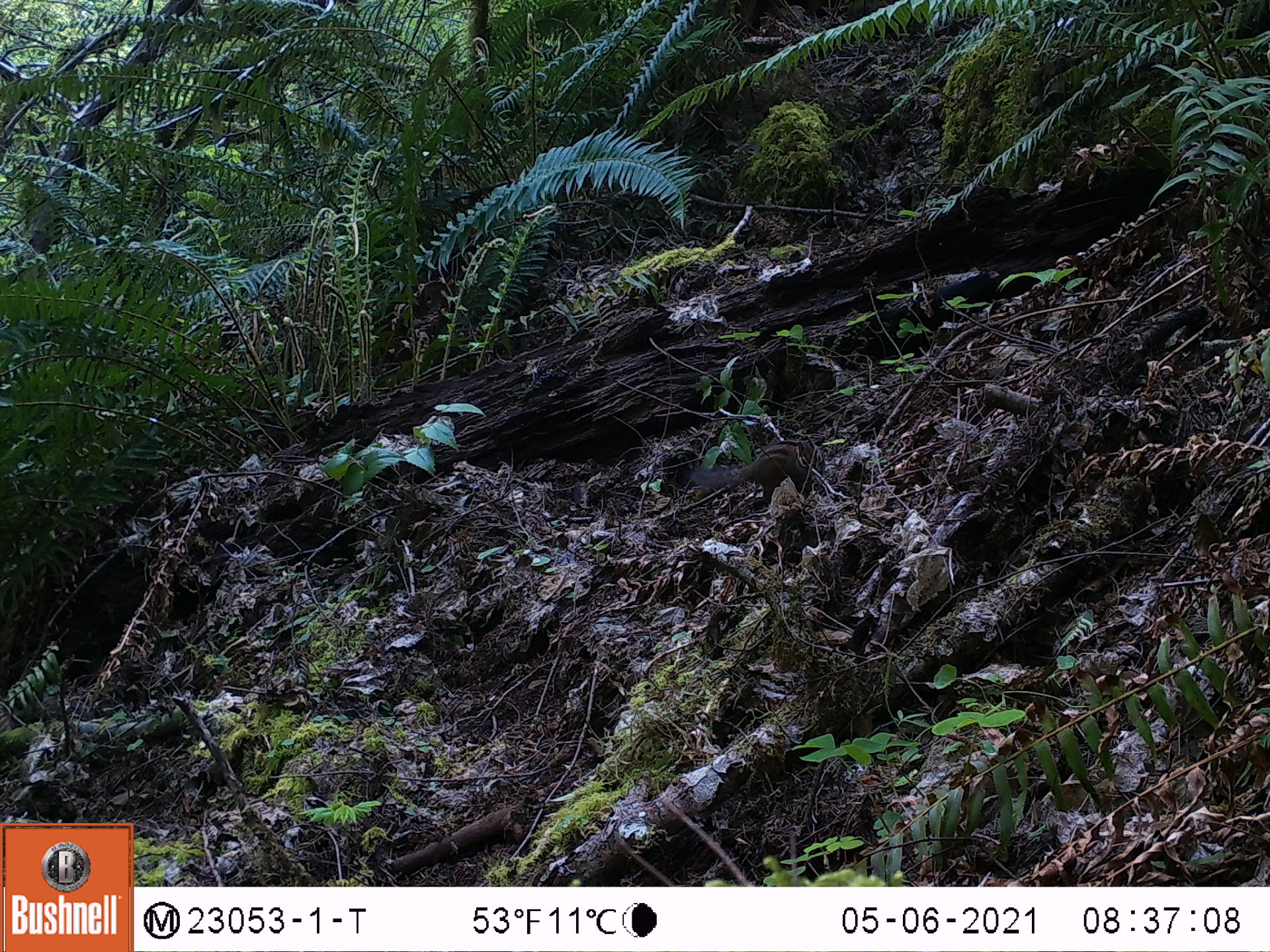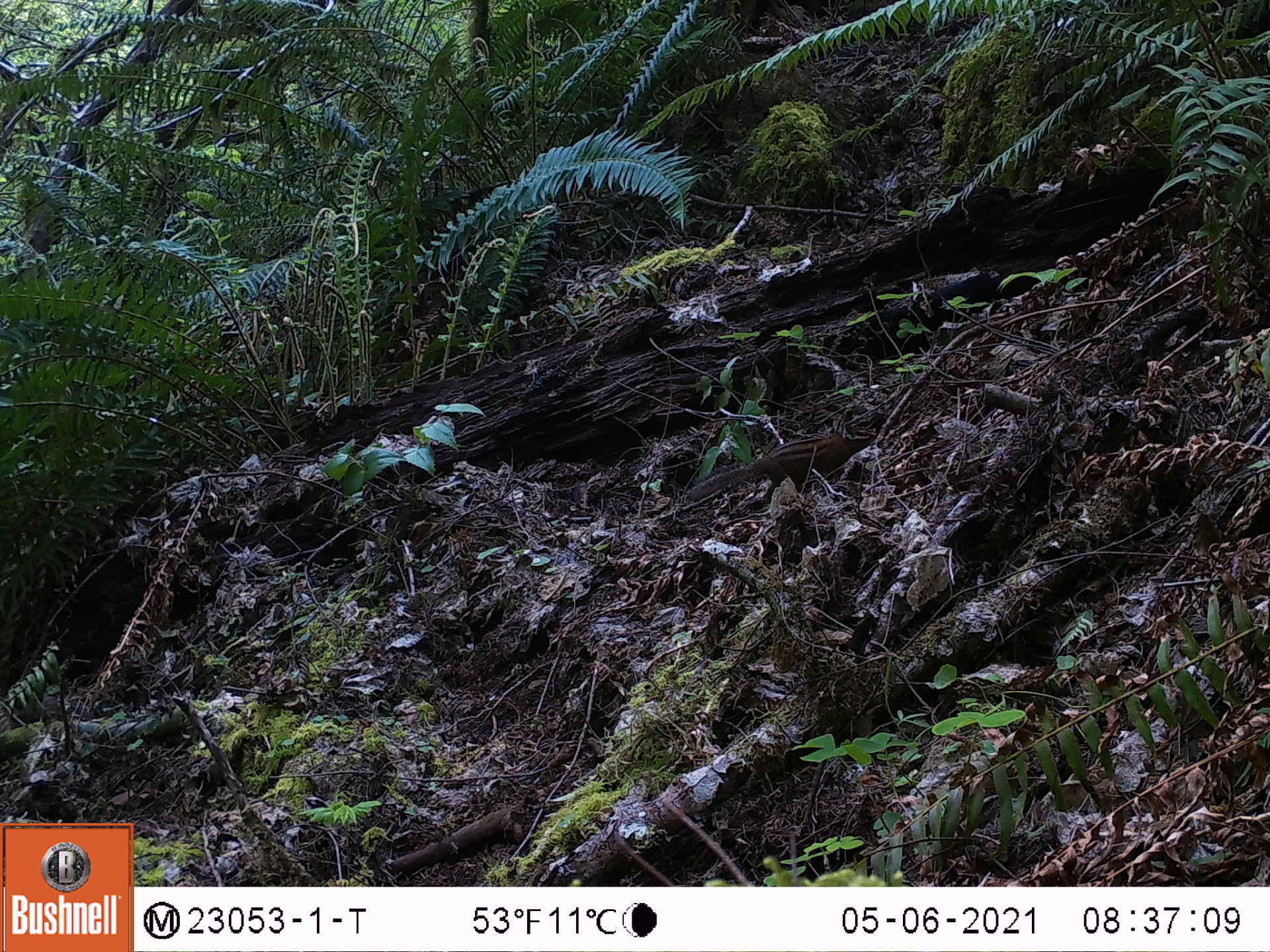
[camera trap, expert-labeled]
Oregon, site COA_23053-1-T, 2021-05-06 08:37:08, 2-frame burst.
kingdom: Animalia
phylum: Chordata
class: Mammalia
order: Rodentia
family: Sciuridae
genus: Neotamias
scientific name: Neotamias townsendii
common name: townsend's chipmunk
Townsend's chipmunk (Neotamias townsendii).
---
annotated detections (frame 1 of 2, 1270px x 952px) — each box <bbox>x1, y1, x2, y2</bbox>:
townsend's chipmunk: <bbox>685, 433, 833, 509</bbox>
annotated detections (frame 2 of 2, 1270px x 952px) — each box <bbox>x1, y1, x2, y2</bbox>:
townsend's chipmunk: <bbox>675, 416, 887, 511</bbox>